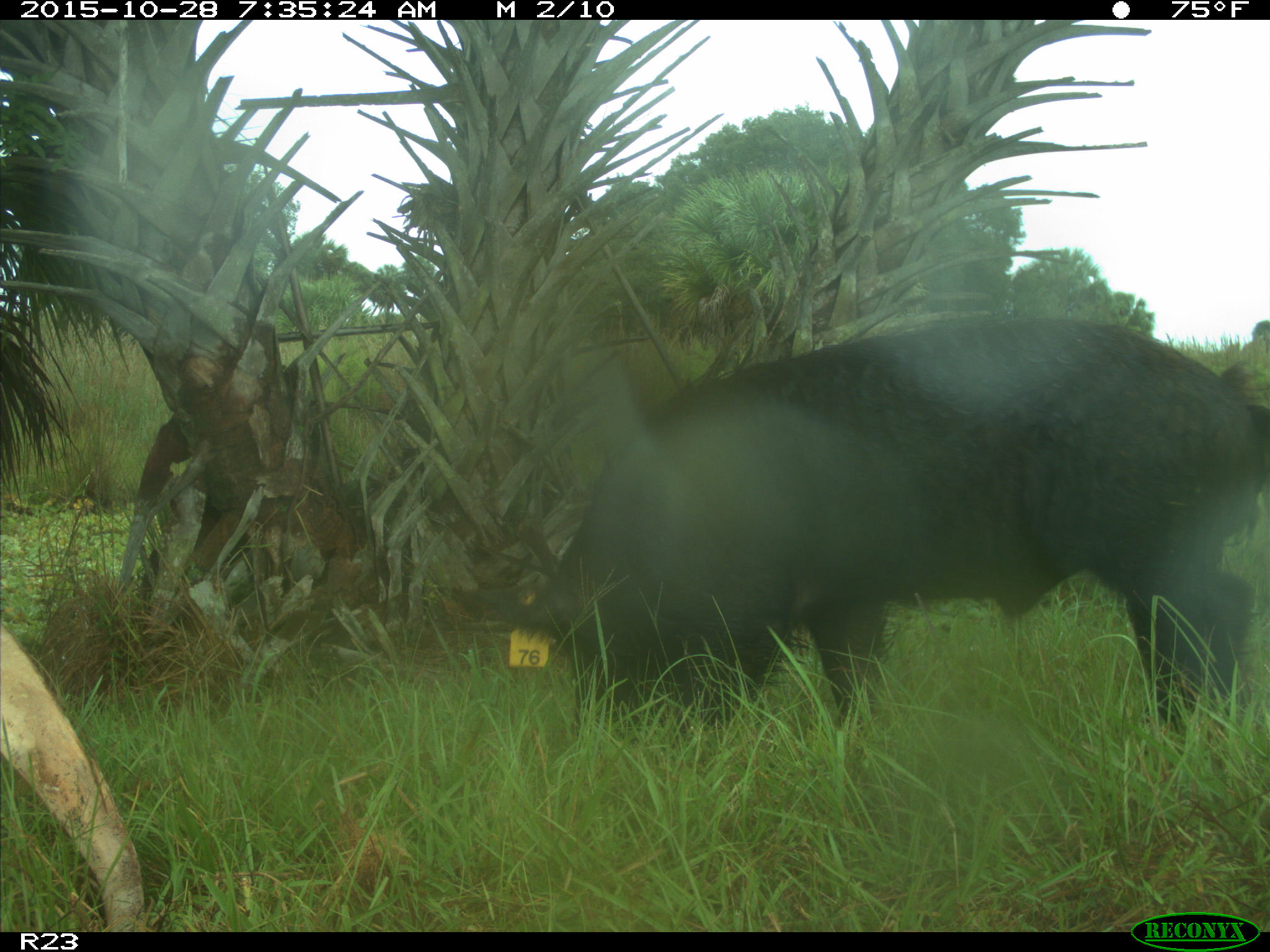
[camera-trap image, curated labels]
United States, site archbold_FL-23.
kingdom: Animalia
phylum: Chordata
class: Mammalia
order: Artiodactyla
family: Suidae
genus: Sus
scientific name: Sus scrofa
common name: wild boar